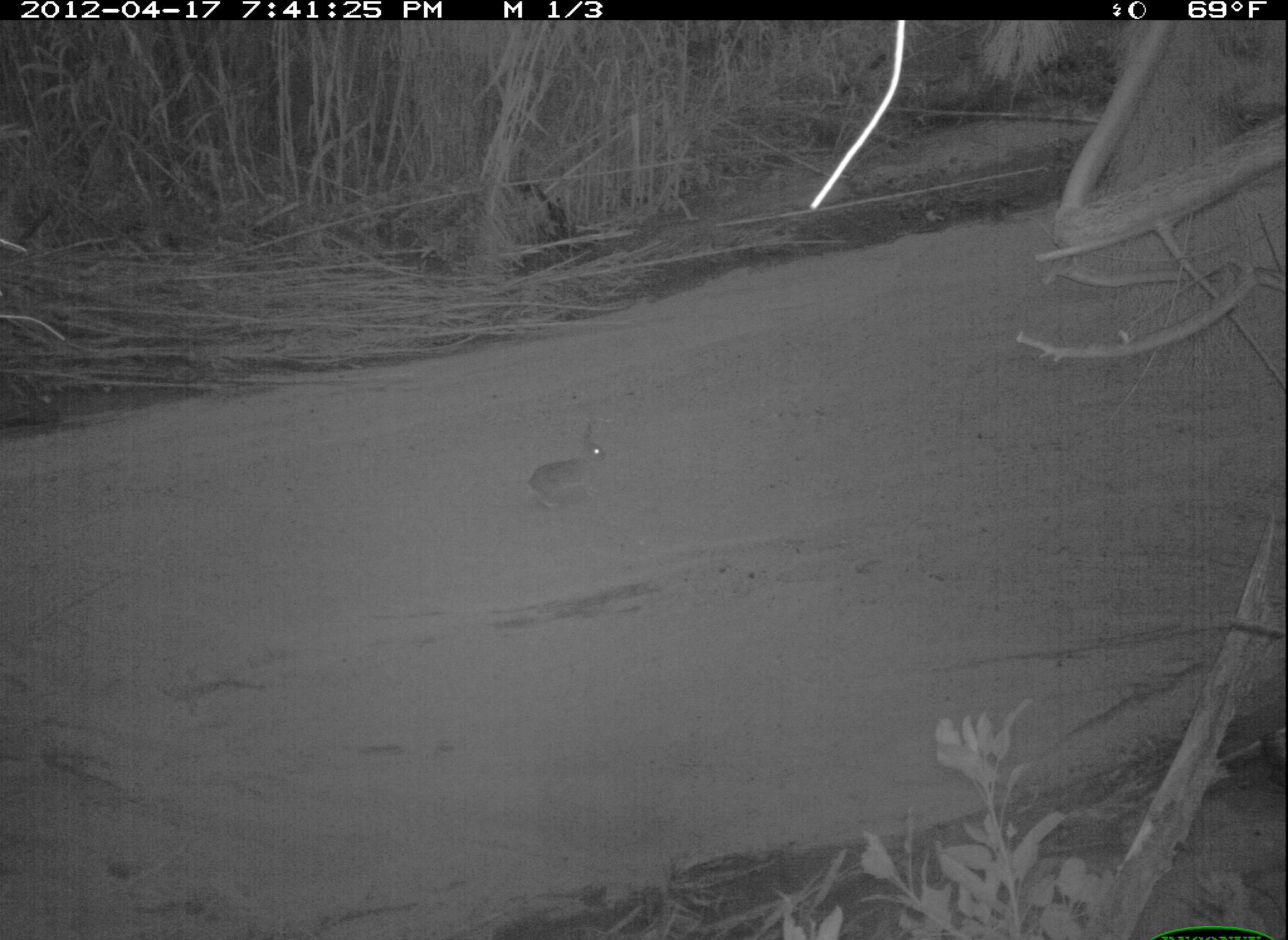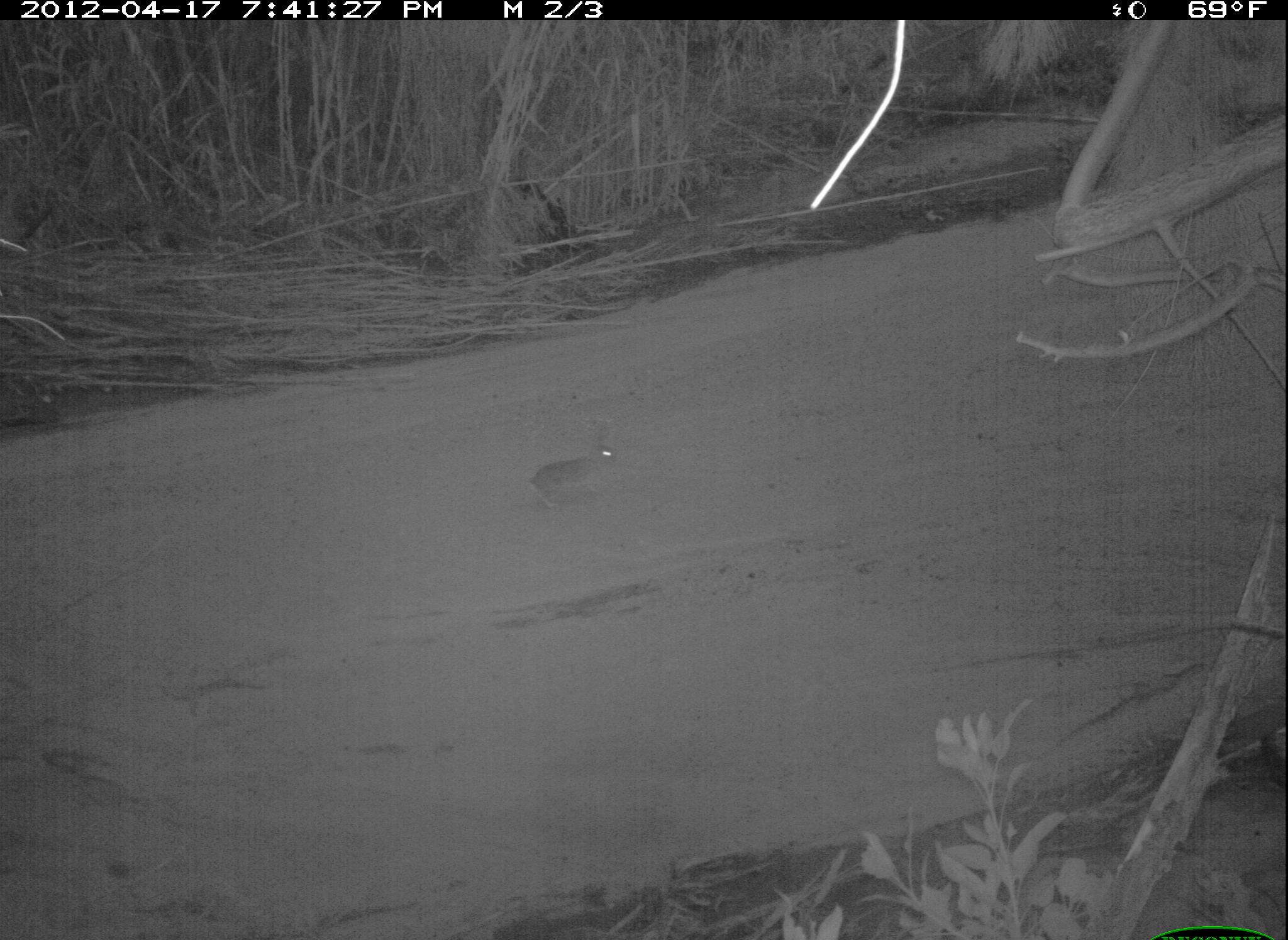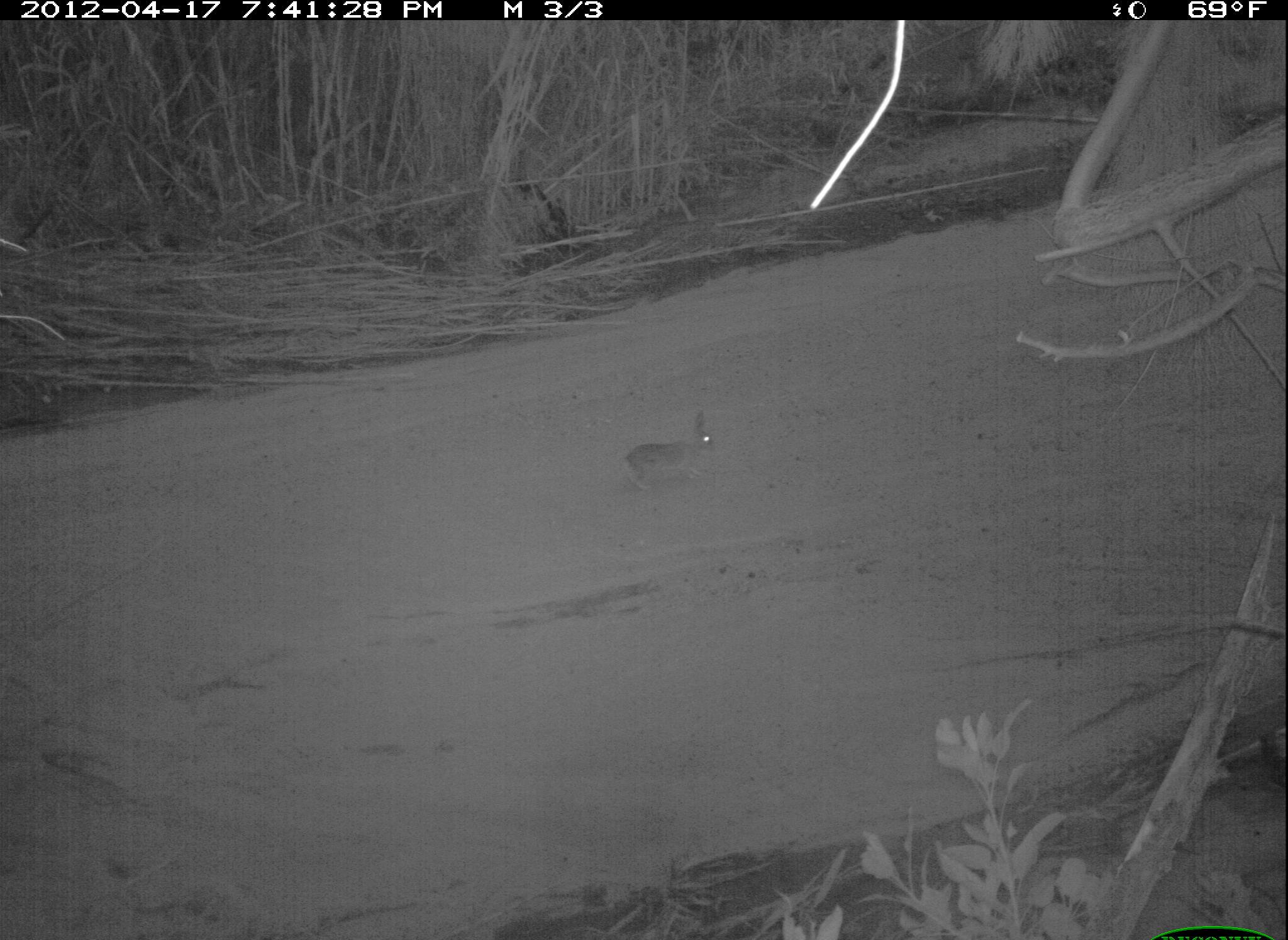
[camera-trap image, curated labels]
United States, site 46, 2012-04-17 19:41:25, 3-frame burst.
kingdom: Animalia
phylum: Chordata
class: Mammalia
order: Lagomorpha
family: Leporidae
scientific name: Leporidae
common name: rabbits and hares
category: rabbit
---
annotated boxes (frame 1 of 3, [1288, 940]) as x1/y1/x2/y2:
rabbit: 513/417/632/525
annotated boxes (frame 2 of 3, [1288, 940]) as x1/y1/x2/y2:
rabbit: 504/426/643/526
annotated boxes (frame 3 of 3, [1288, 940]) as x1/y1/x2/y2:
rabbit: 610/403/729/511